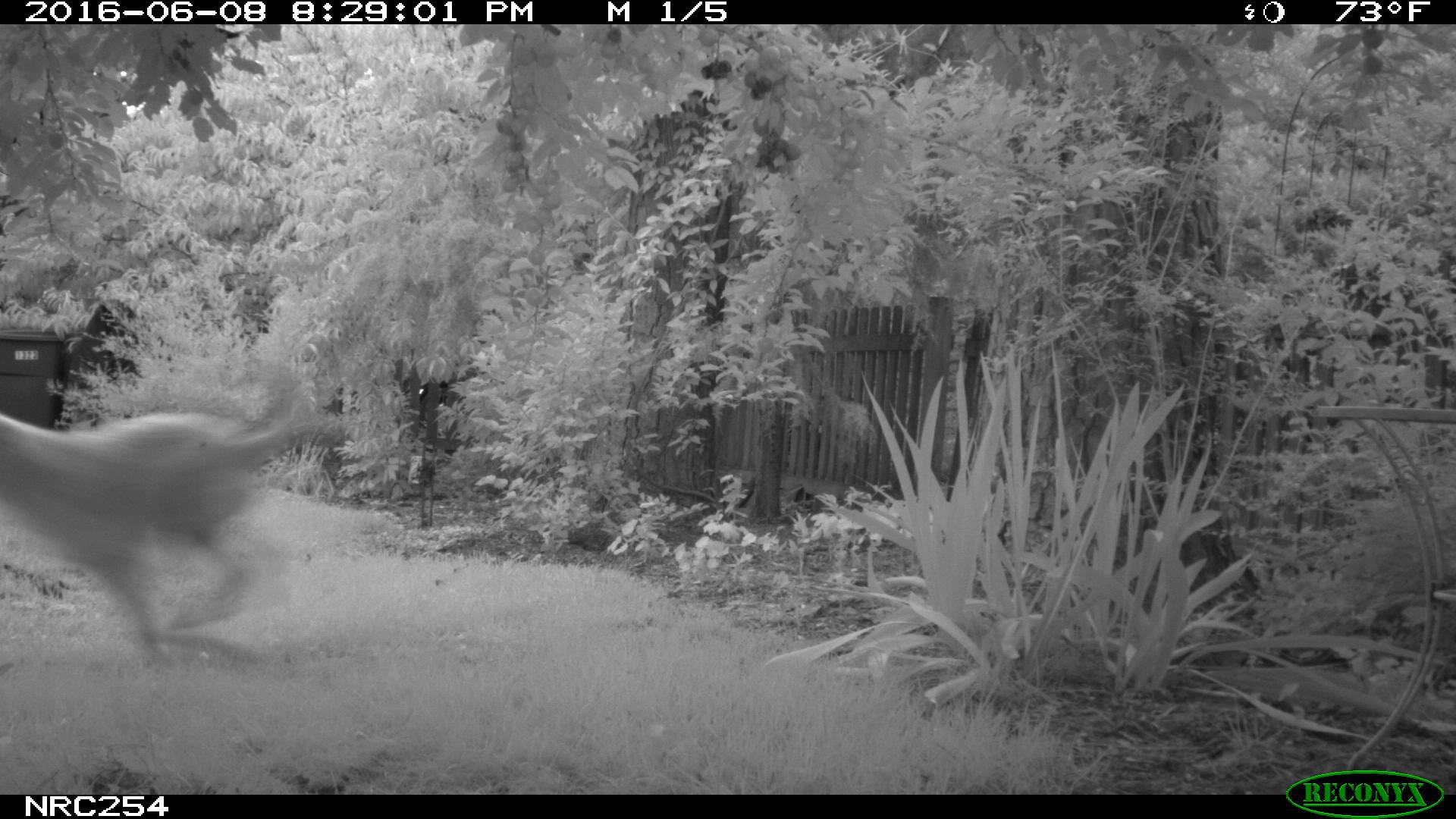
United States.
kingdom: Animalia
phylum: Chordata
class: Mammalia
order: Carnivora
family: Canidae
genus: Canis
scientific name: Canis familiaris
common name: domestic dog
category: Dog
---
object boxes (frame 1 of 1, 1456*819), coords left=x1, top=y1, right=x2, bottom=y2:
Dog: left=1, top=350, right=308, bottom=664